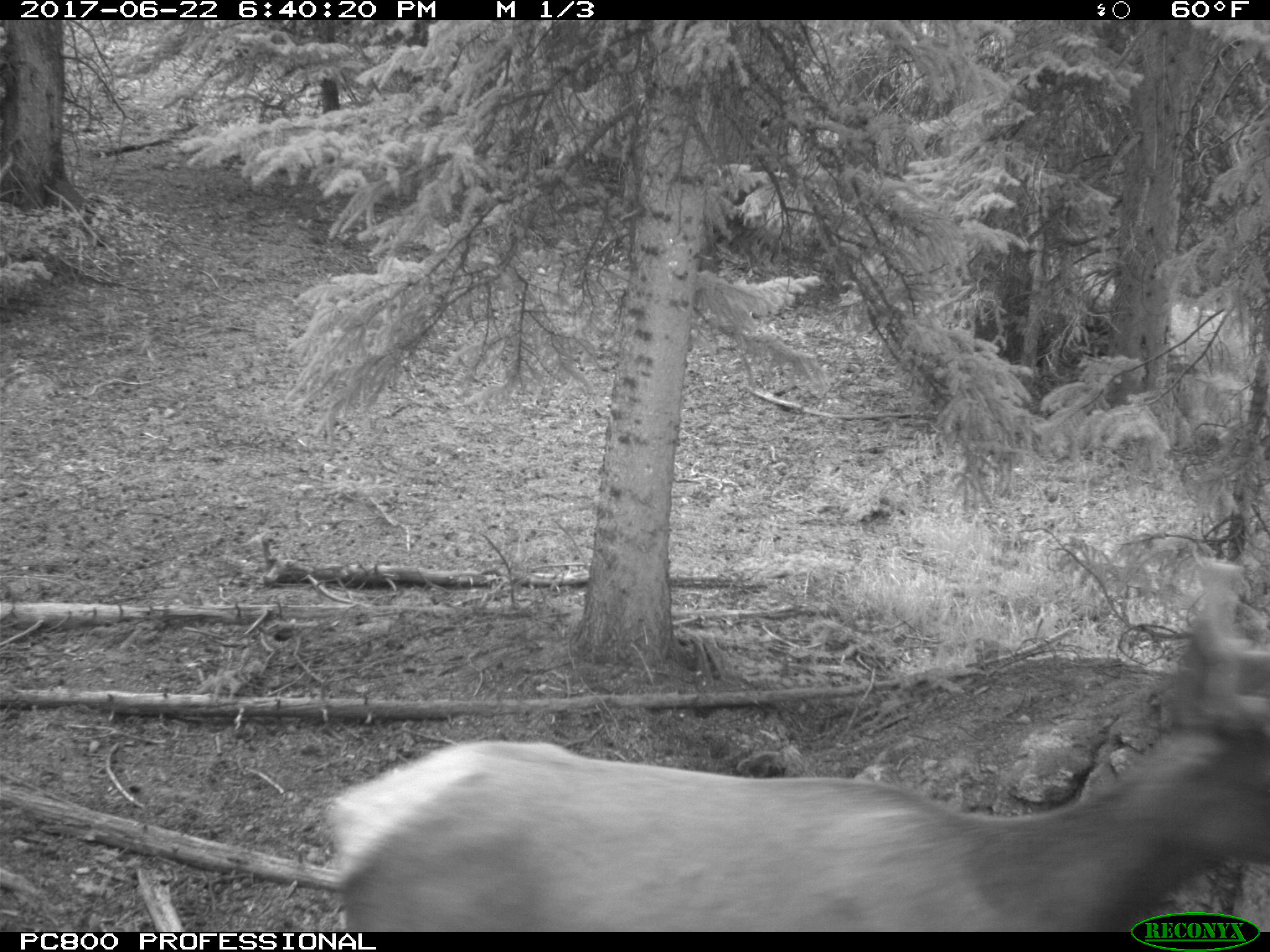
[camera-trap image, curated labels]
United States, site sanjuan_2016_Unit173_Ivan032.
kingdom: Animalia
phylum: Chordata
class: Mammalia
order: Artiodactyla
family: Cervidae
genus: Cervus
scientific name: Cervus elaphus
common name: red deer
Cervus elaphus (red deer).